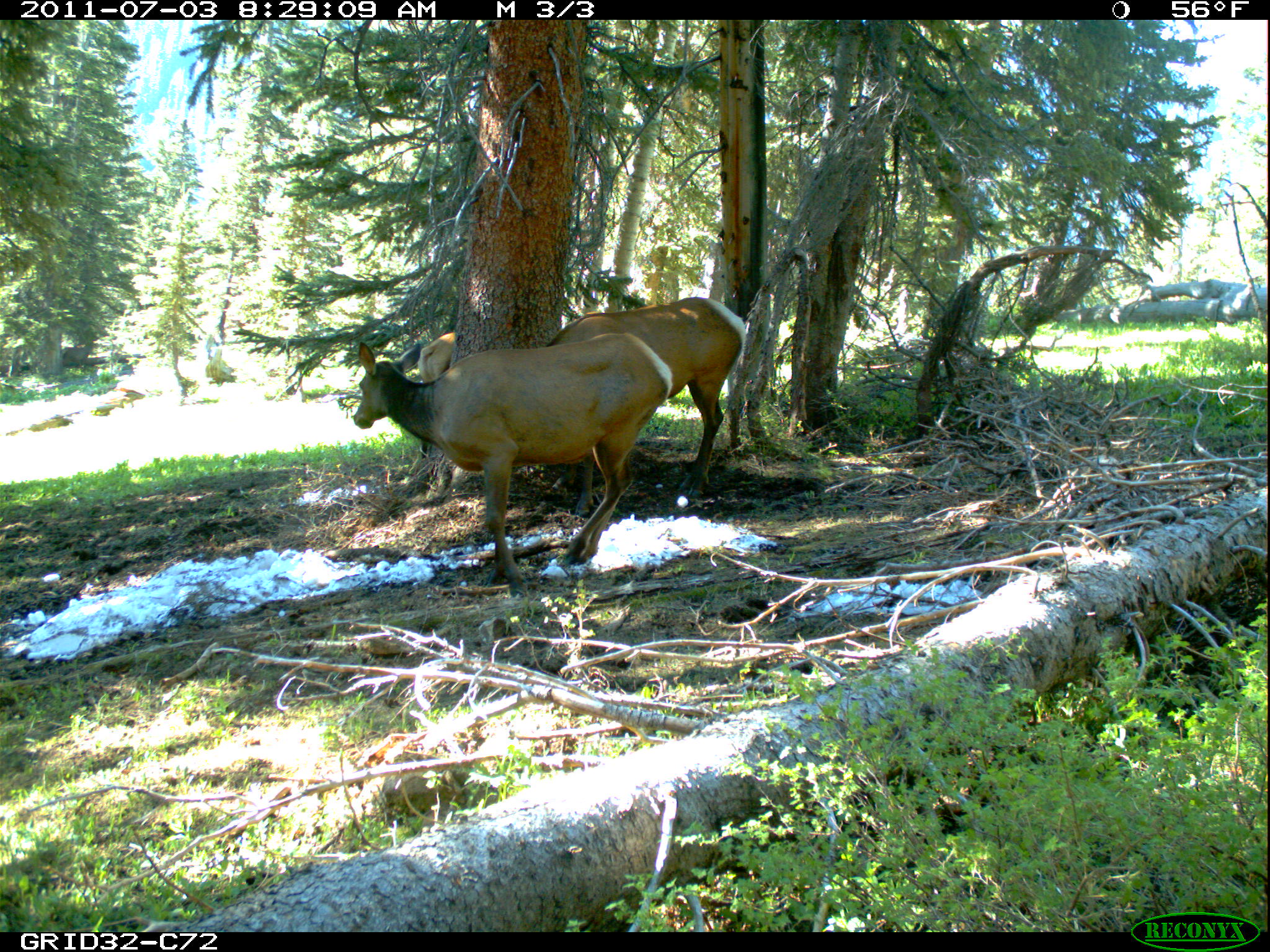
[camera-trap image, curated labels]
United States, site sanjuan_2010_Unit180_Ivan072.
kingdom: Animalia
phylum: Chordata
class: Mammalia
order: Artiodactyla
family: Cervidae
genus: Cervus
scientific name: Cervus elaphus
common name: red deer